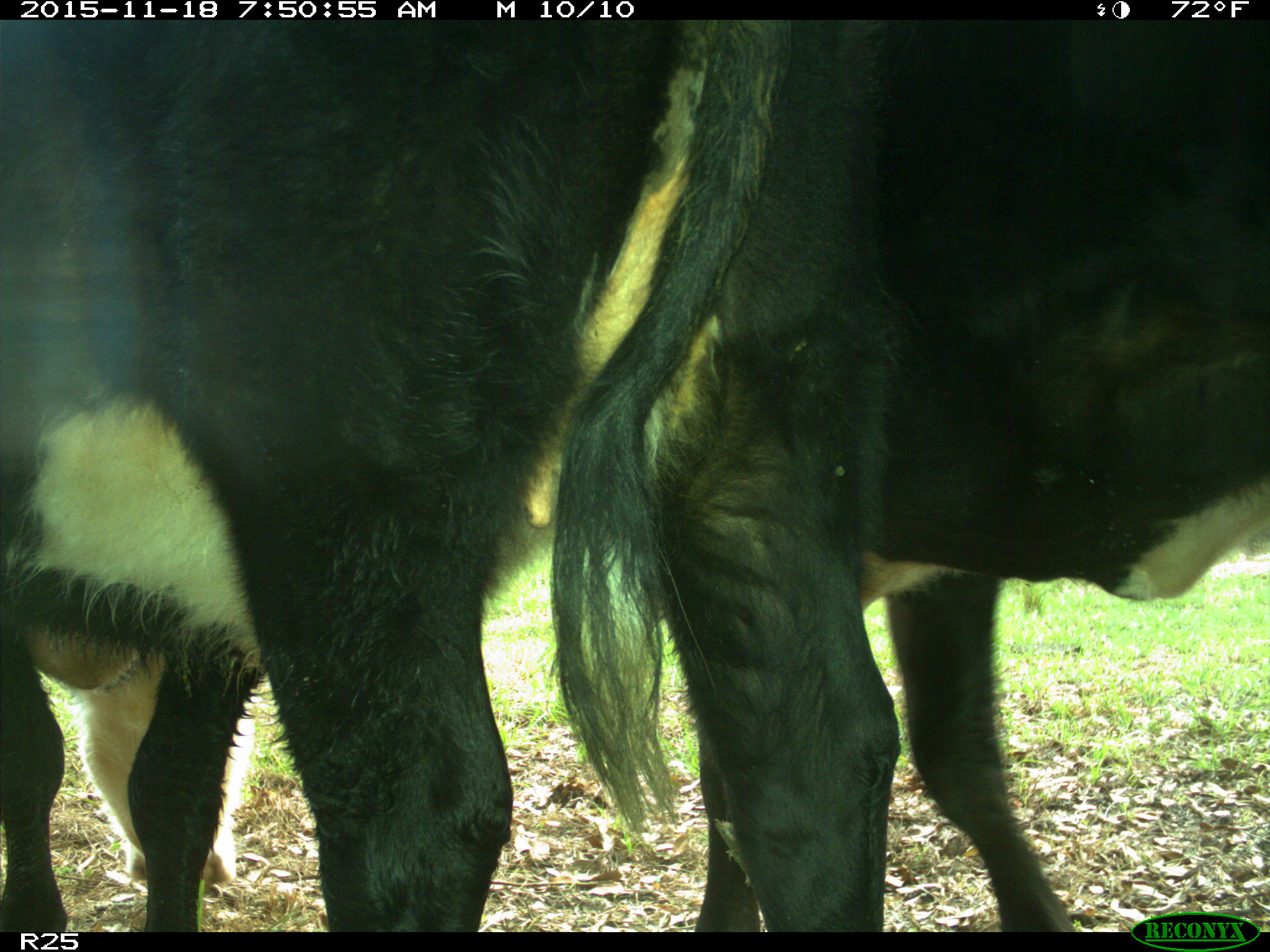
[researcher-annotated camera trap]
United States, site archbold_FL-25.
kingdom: Animalia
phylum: Chordata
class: Mammalia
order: Artiodactyla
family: Bovidae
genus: Bos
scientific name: Bos taurus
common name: domestic cow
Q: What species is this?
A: Bos taurus (domestic cow).